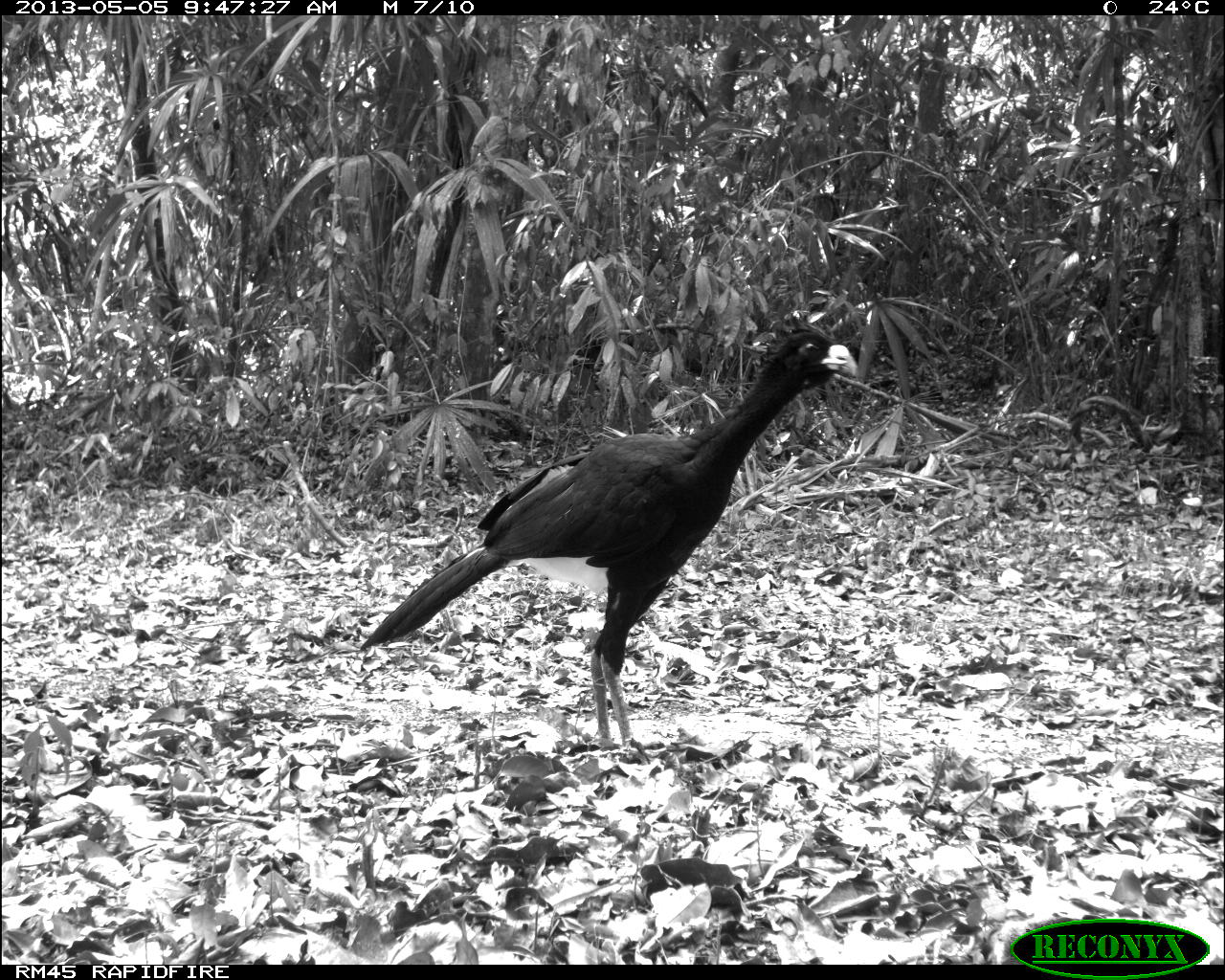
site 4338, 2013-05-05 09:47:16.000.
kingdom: Animalia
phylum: Chordata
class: Aves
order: Galliformes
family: Cracidae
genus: Crax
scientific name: Crax rubra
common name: great curassow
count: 1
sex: male